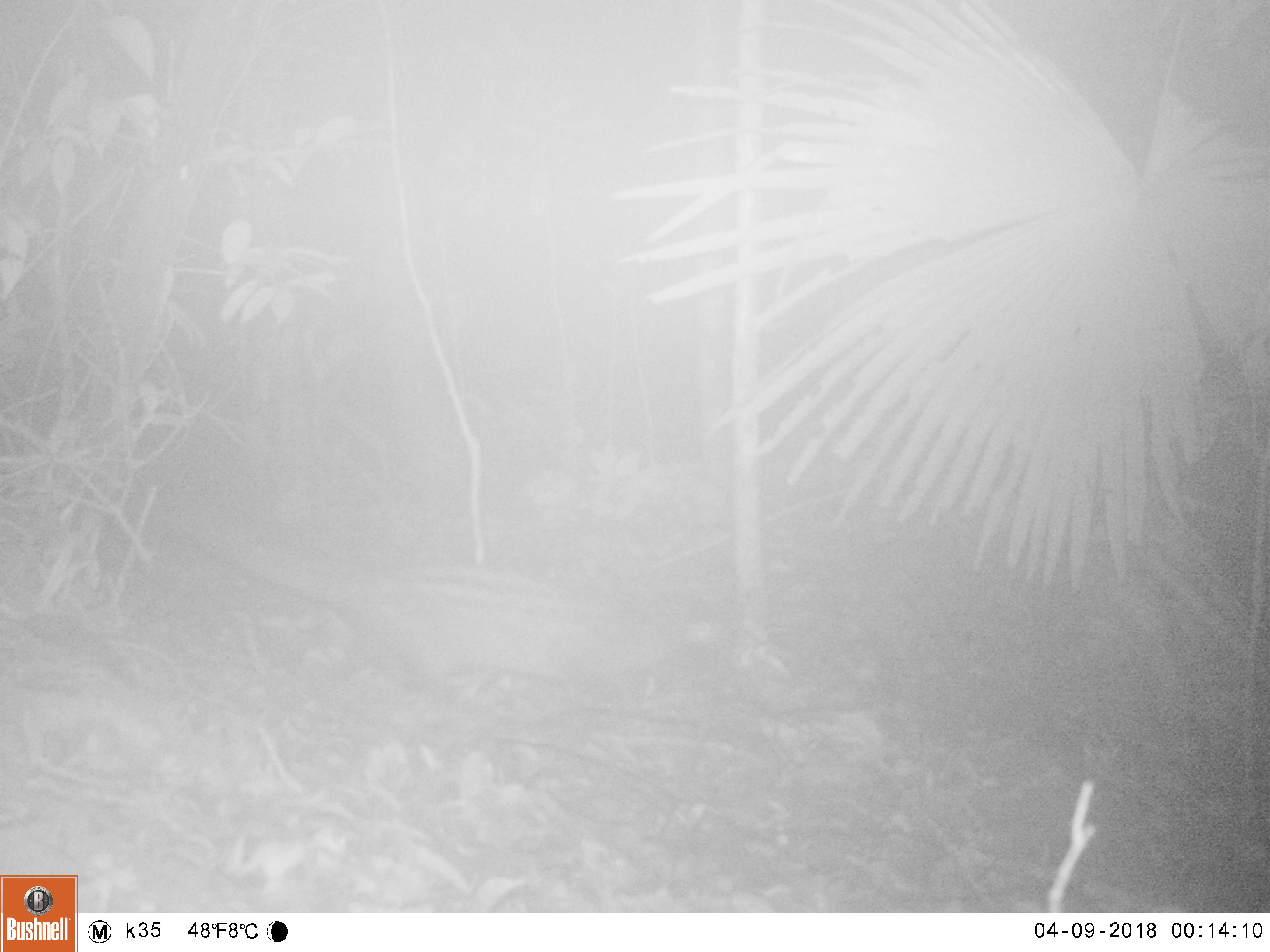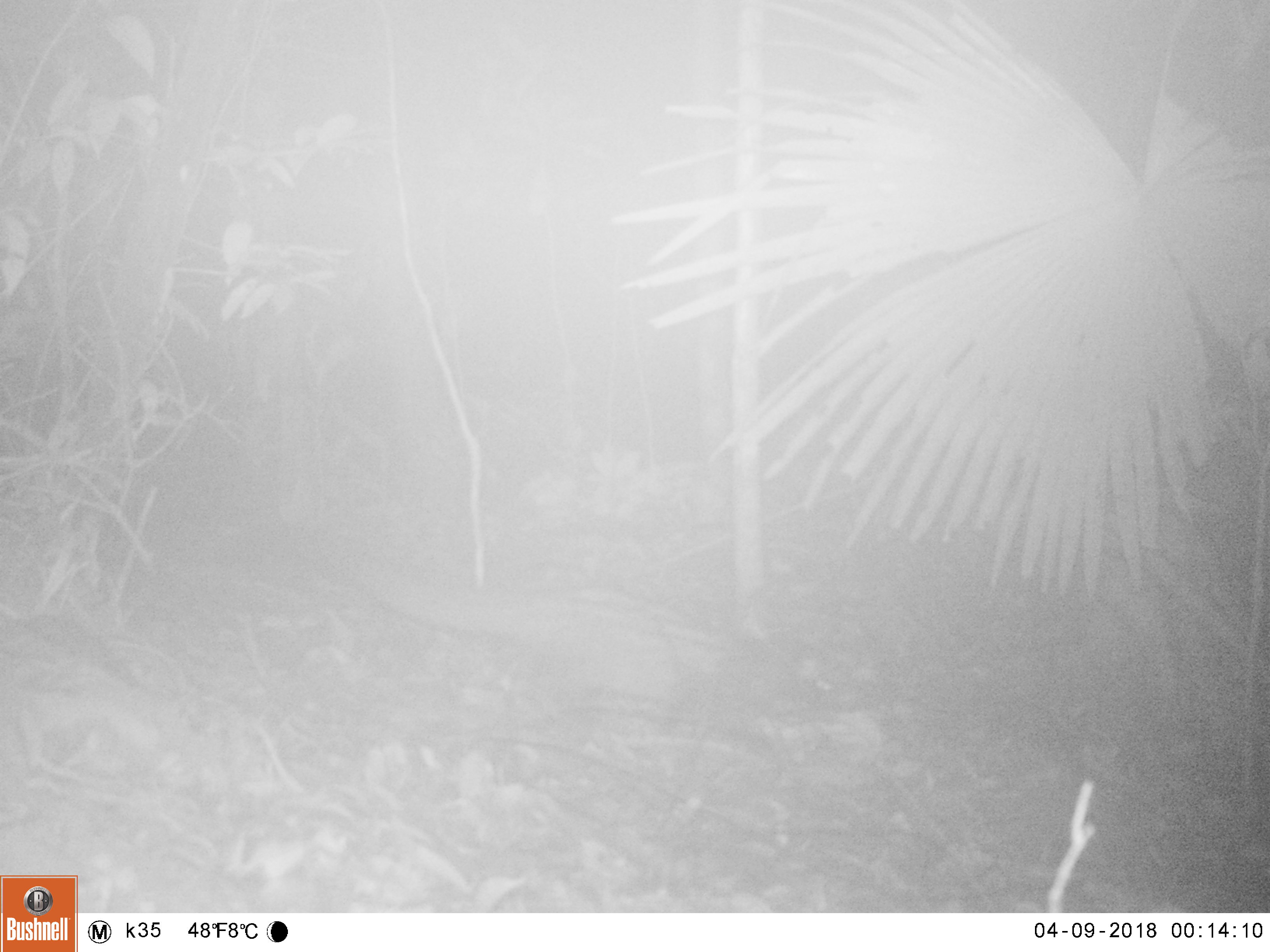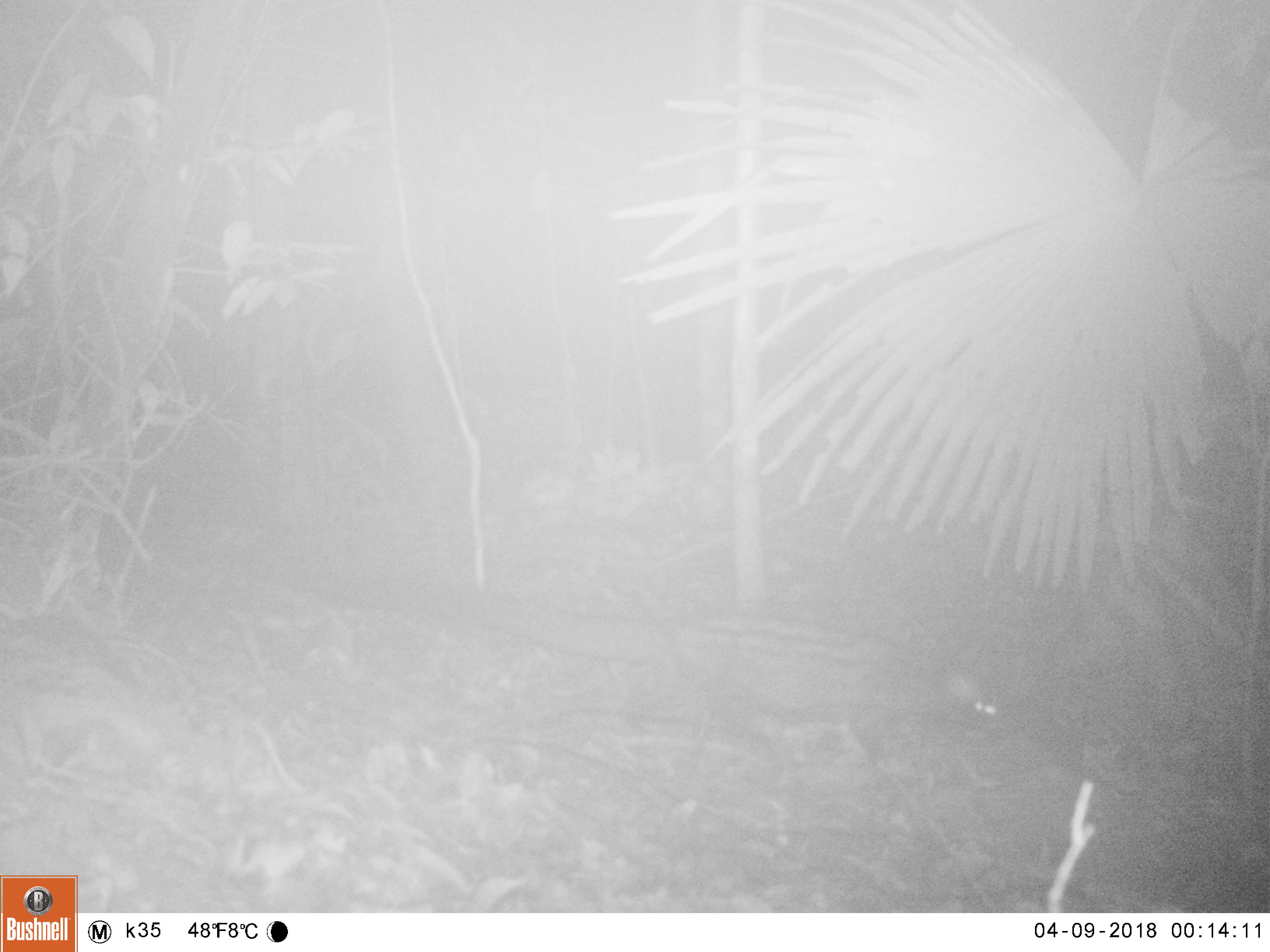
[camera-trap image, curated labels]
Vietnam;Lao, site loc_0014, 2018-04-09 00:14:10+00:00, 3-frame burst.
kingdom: Animalia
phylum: Chordata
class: Mammalia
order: Carnivora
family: Viverridae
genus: Paradoxurus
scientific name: Paradoxurus hermaphroditus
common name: common palm civet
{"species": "common palm civet (Paradoxurus hermaphroditus)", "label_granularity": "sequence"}